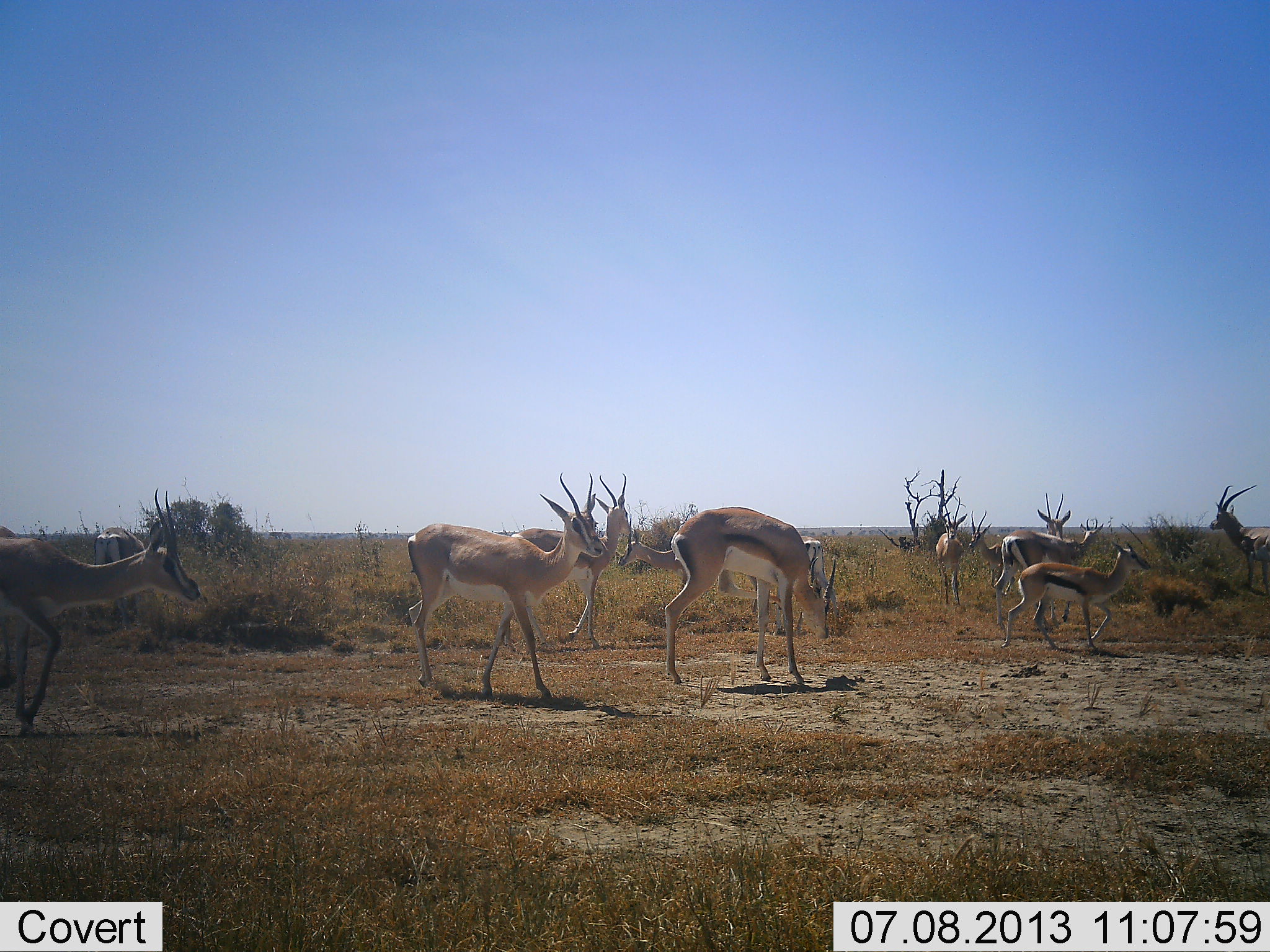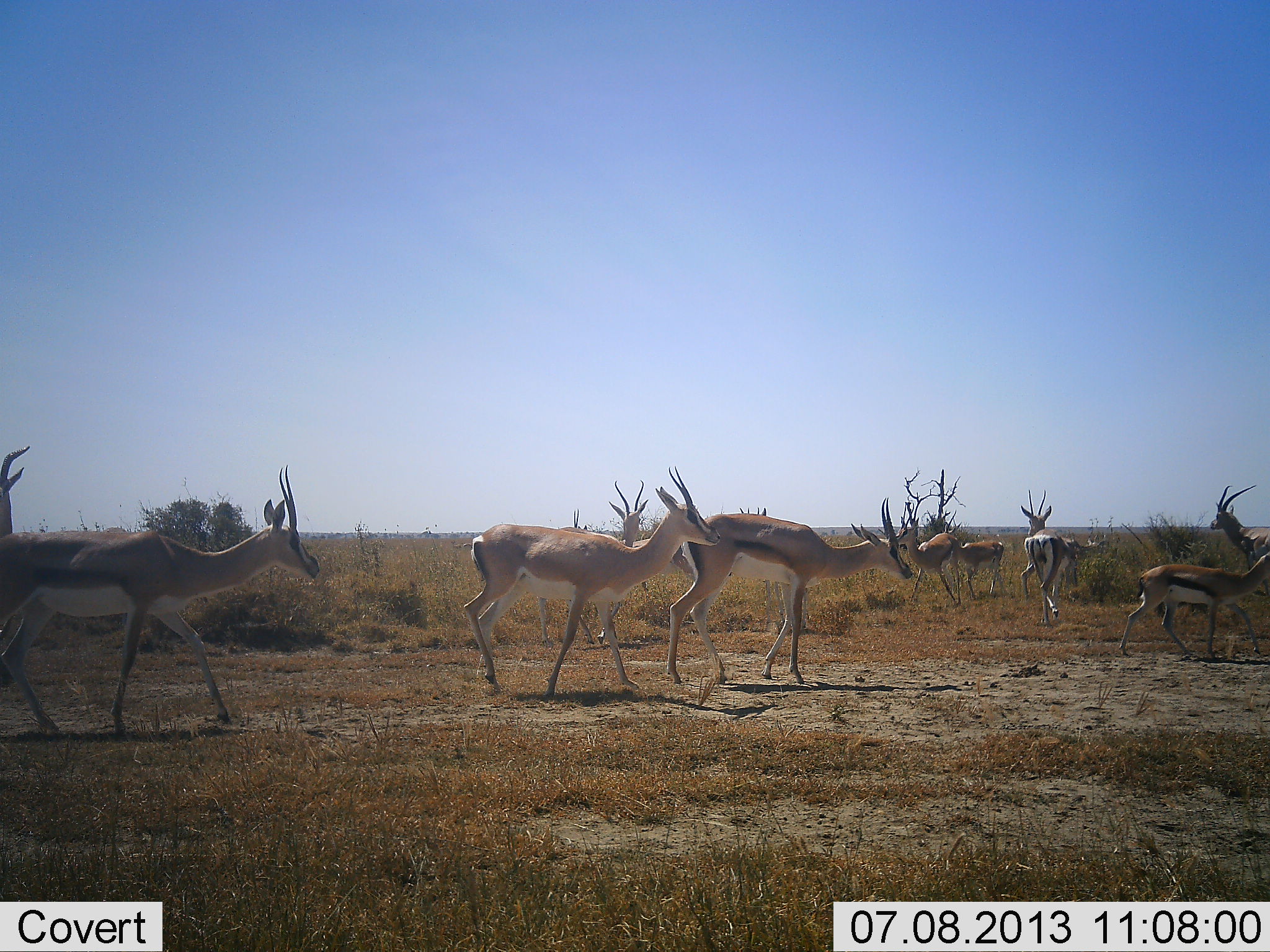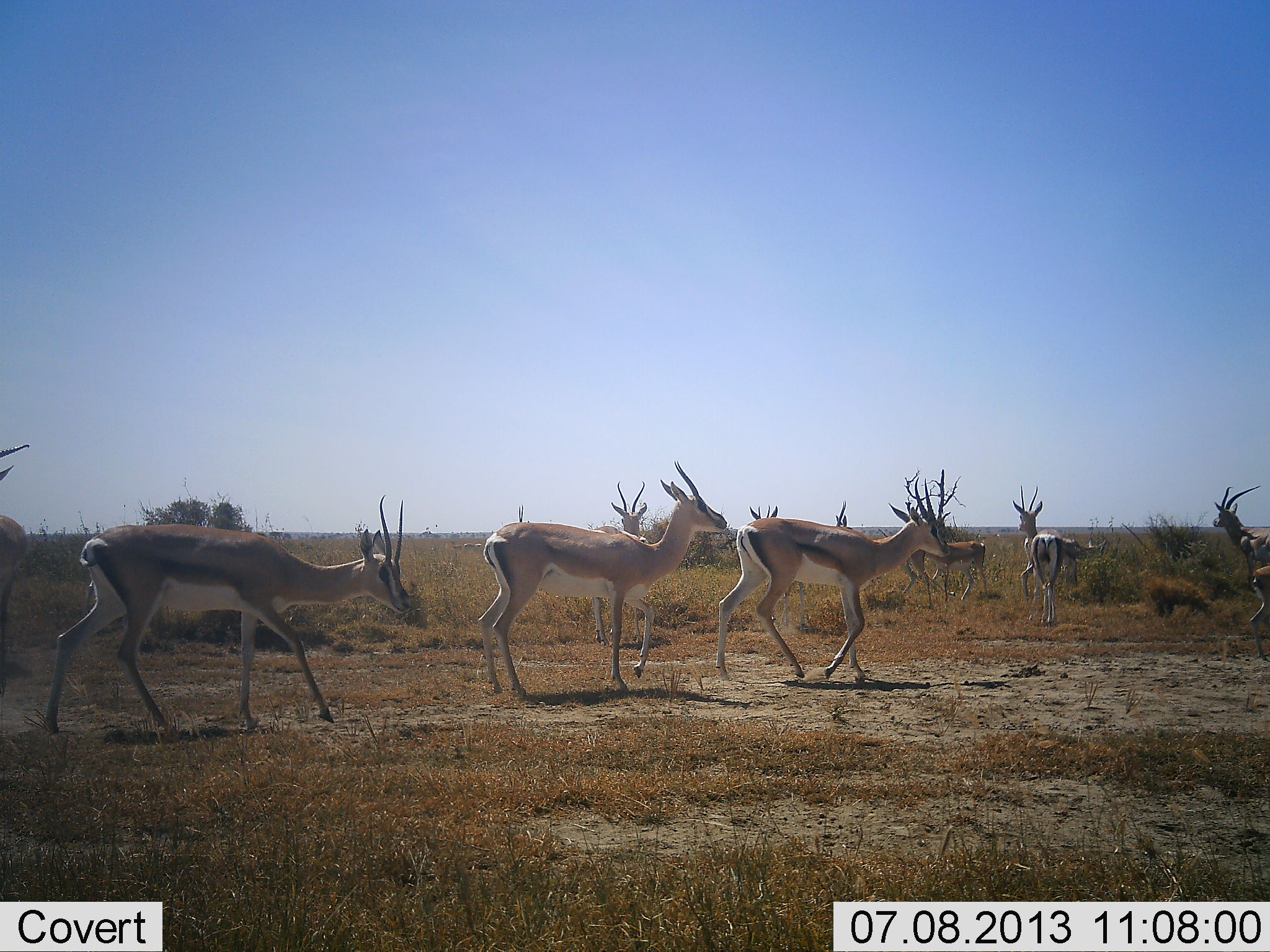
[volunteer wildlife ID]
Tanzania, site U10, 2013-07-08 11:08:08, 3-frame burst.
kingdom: Animalia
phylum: Chordata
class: Mammalia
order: Artiodactyla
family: Bovidae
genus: Eudorcas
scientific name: Eudorcas thomsonii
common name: thomson's gazelle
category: gazellethomsons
Gazellethomsons (thomson's gazelle) (Eudorcas thomsonii), count 10. Behavior (volunteer vote fractions): standing 38%, resting 0%, moving 95%, interacting 14%. Young present (vote fraction): 0%. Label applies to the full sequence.